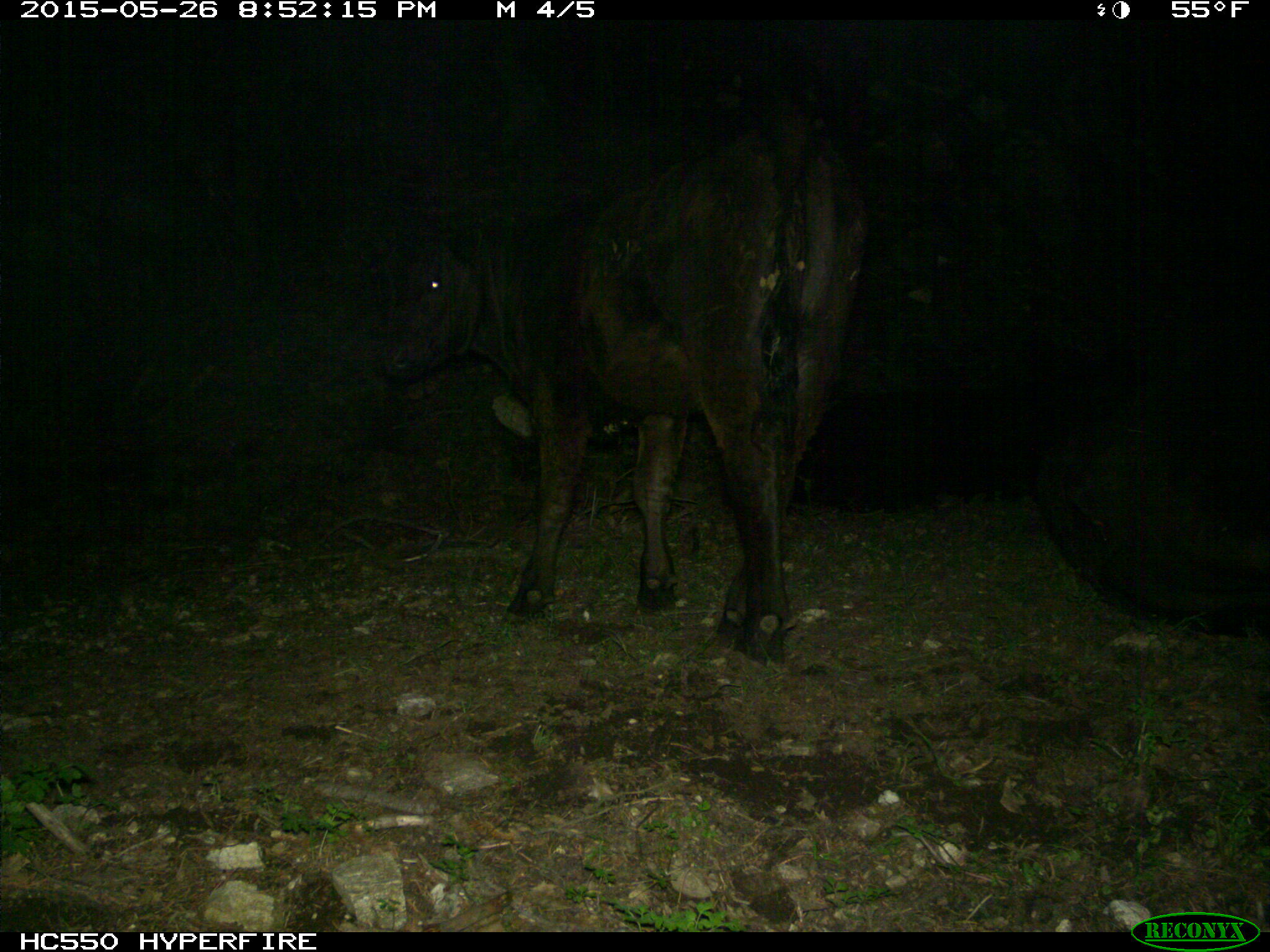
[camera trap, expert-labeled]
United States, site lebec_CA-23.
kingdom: Animalia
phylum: Chordata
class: Mammalia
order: Artiodactyla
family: Bovidae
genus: Bos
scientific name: Bos taurus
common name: domestic cow